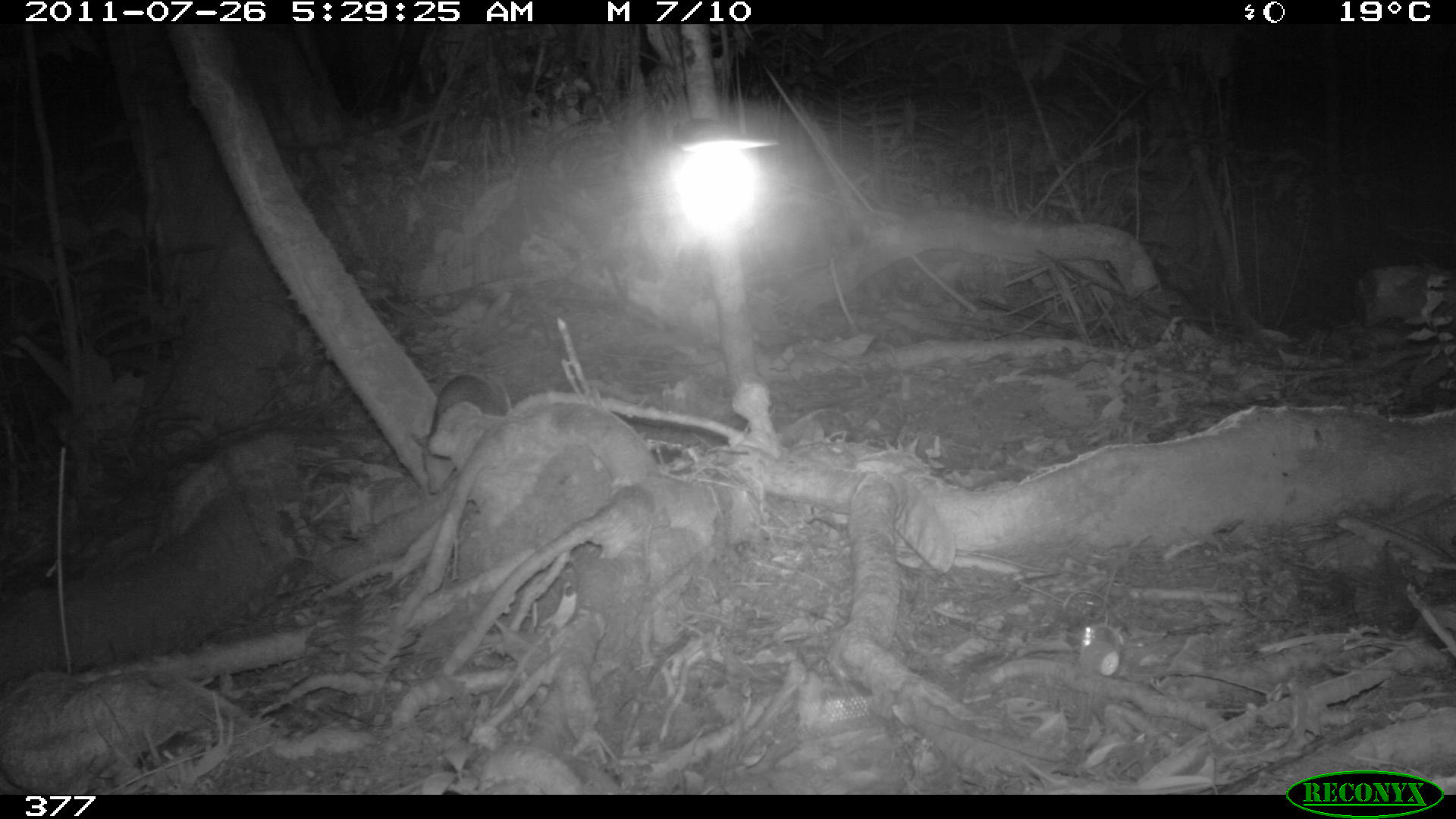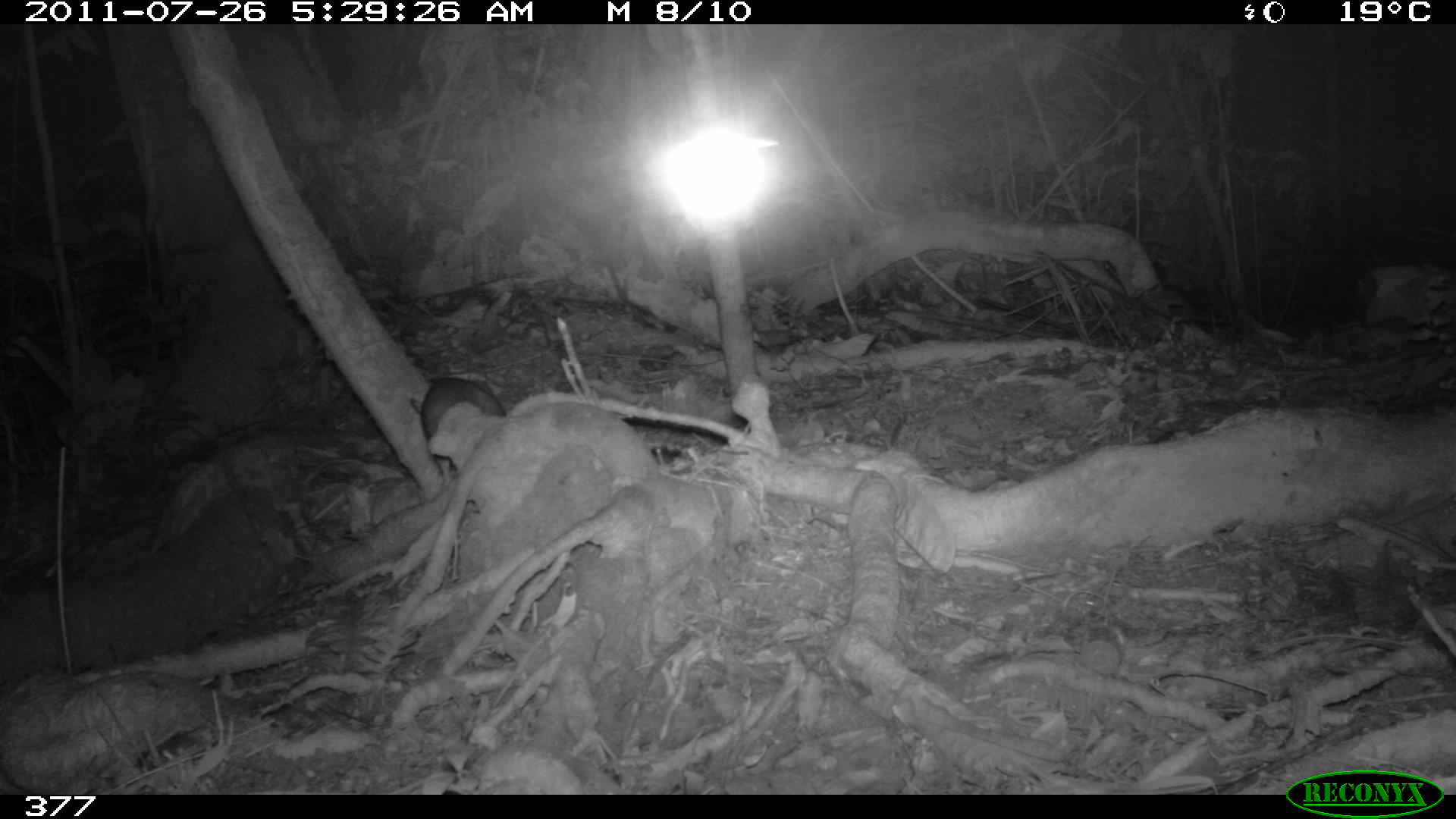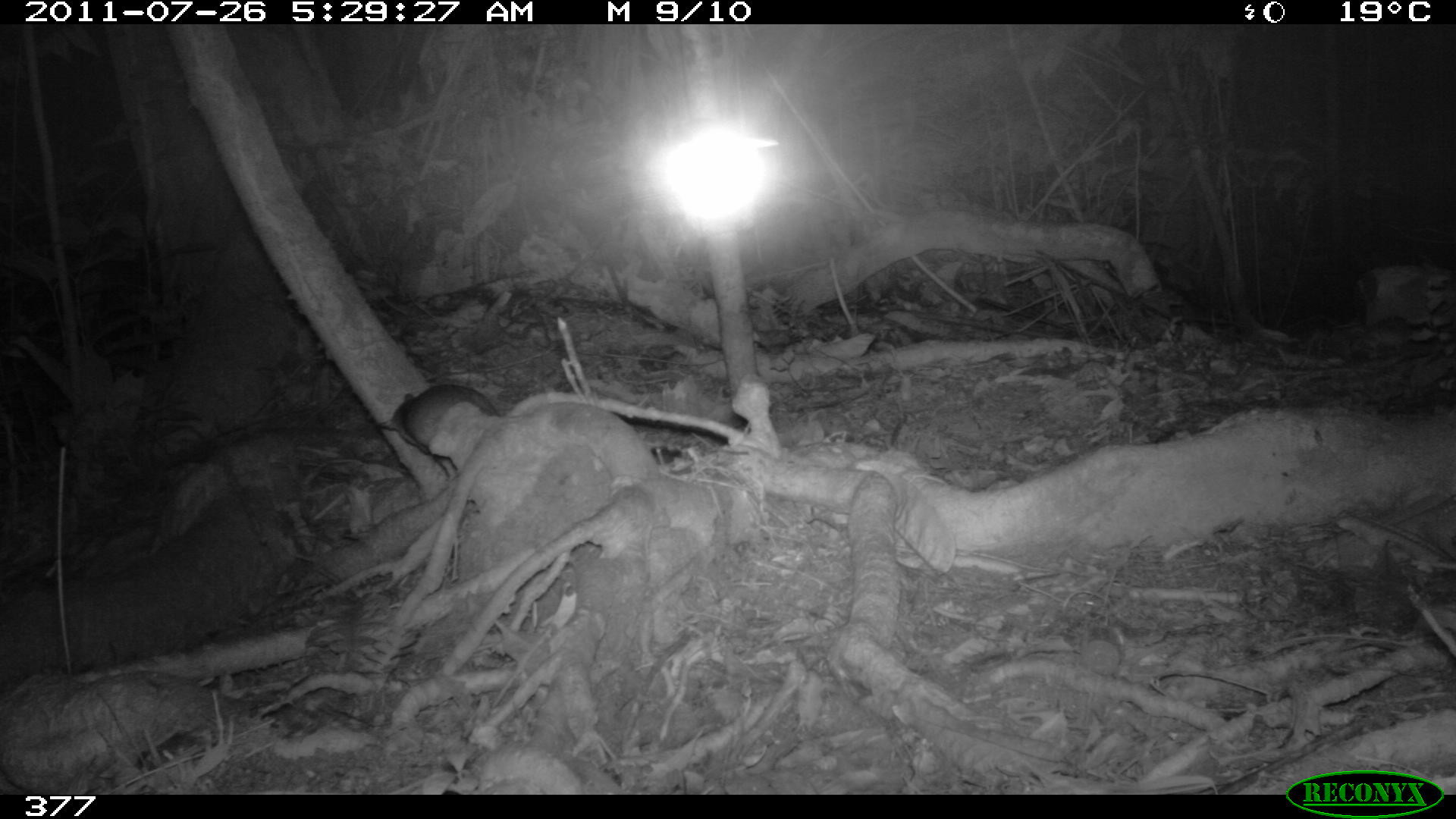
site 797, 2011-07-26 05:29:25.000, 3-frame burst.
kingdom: Animalia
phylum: Chordata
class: Mammalia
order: Didelphimorphia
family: Didelphidae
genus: Philander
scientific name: Philander opossum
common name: gray four-eyed opossum